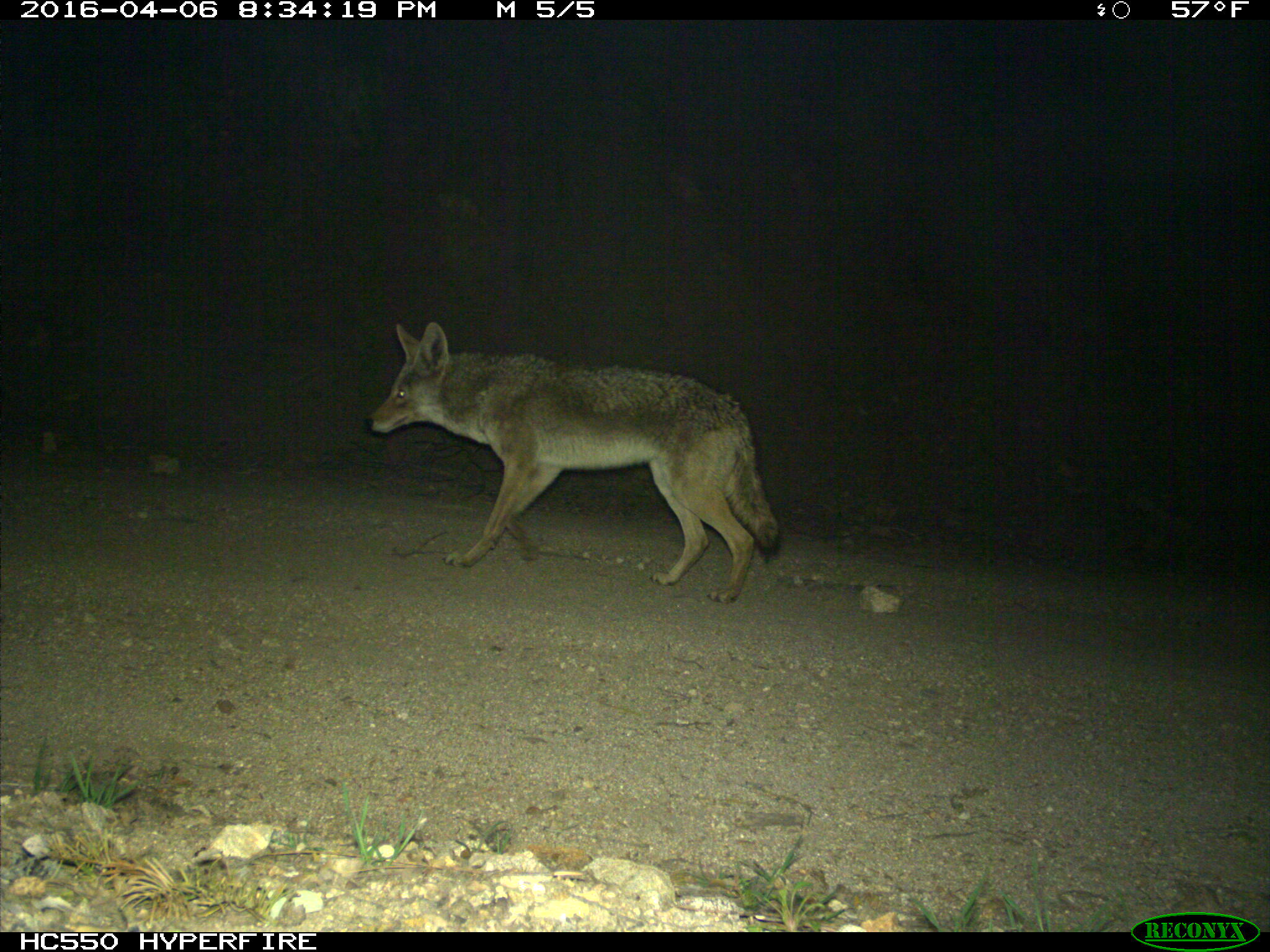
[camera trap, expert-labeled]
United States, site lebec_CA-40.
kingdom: Animalia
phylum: Chordata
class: Mammalia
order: Carnivora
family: Canidae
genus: Canis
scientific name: Canis latrans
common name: coyote